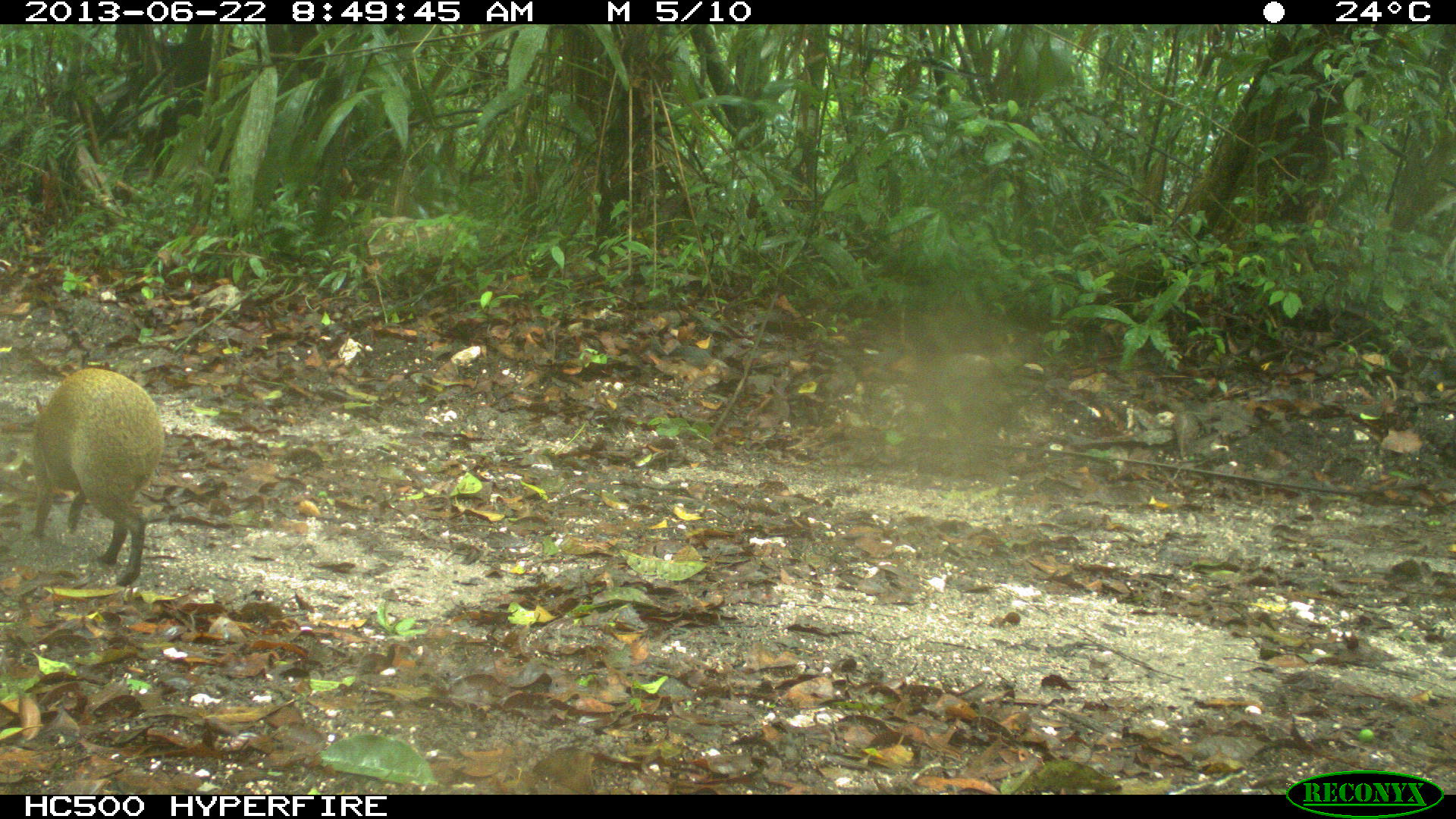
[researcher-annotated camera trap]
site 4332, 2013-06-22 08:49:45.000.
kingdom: Animalia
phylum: Chordata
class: Mammalia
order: Rodentia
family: Dasyproctidae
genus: Dasyprocta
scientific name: Dasyprocta punctata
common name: central american agouti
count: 1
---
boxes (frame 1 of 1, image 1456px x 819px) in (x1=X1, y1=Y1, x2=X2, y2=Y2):
dasyprocta punctata: (x1=27, y1=370, x2=166, y2=582)